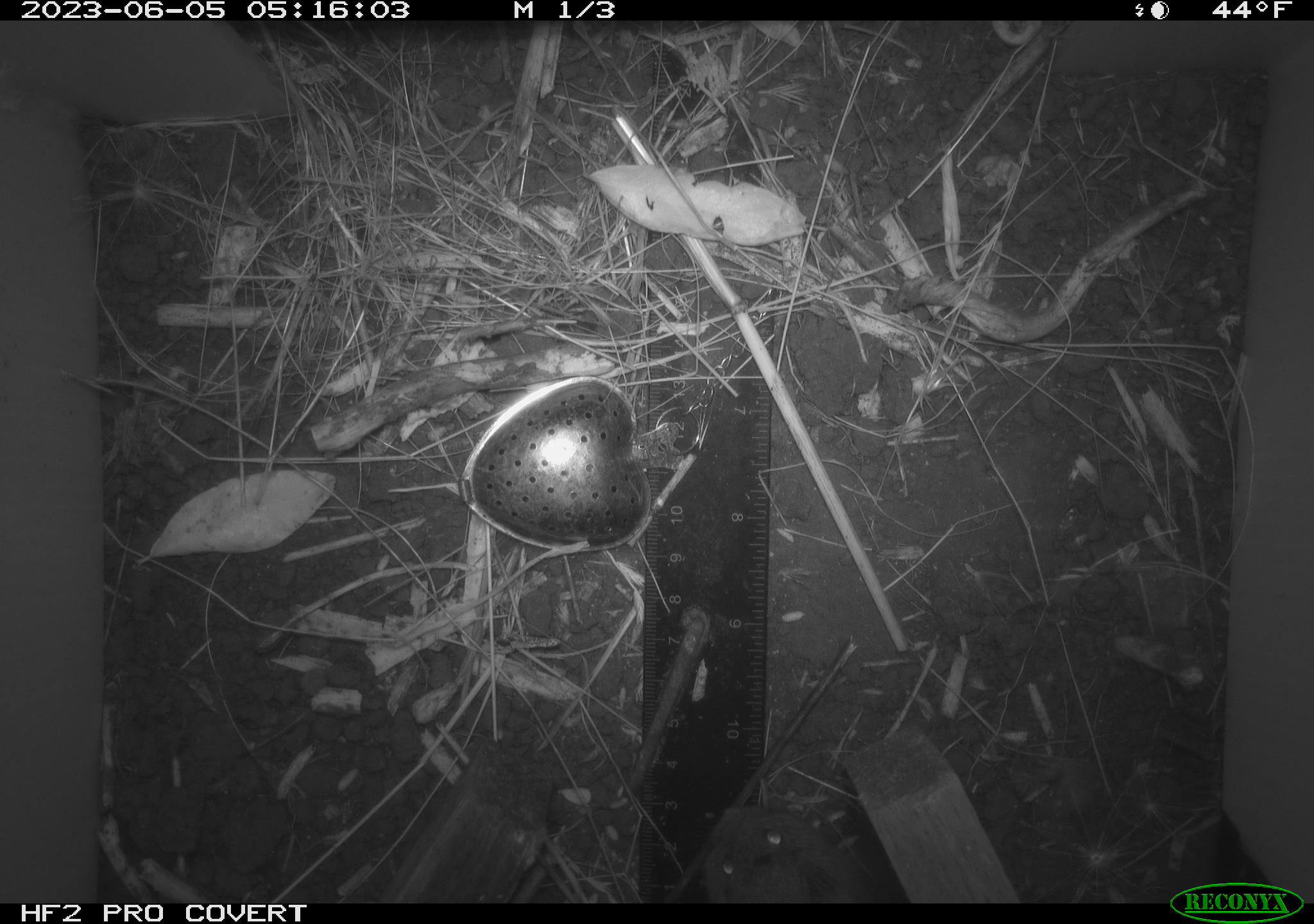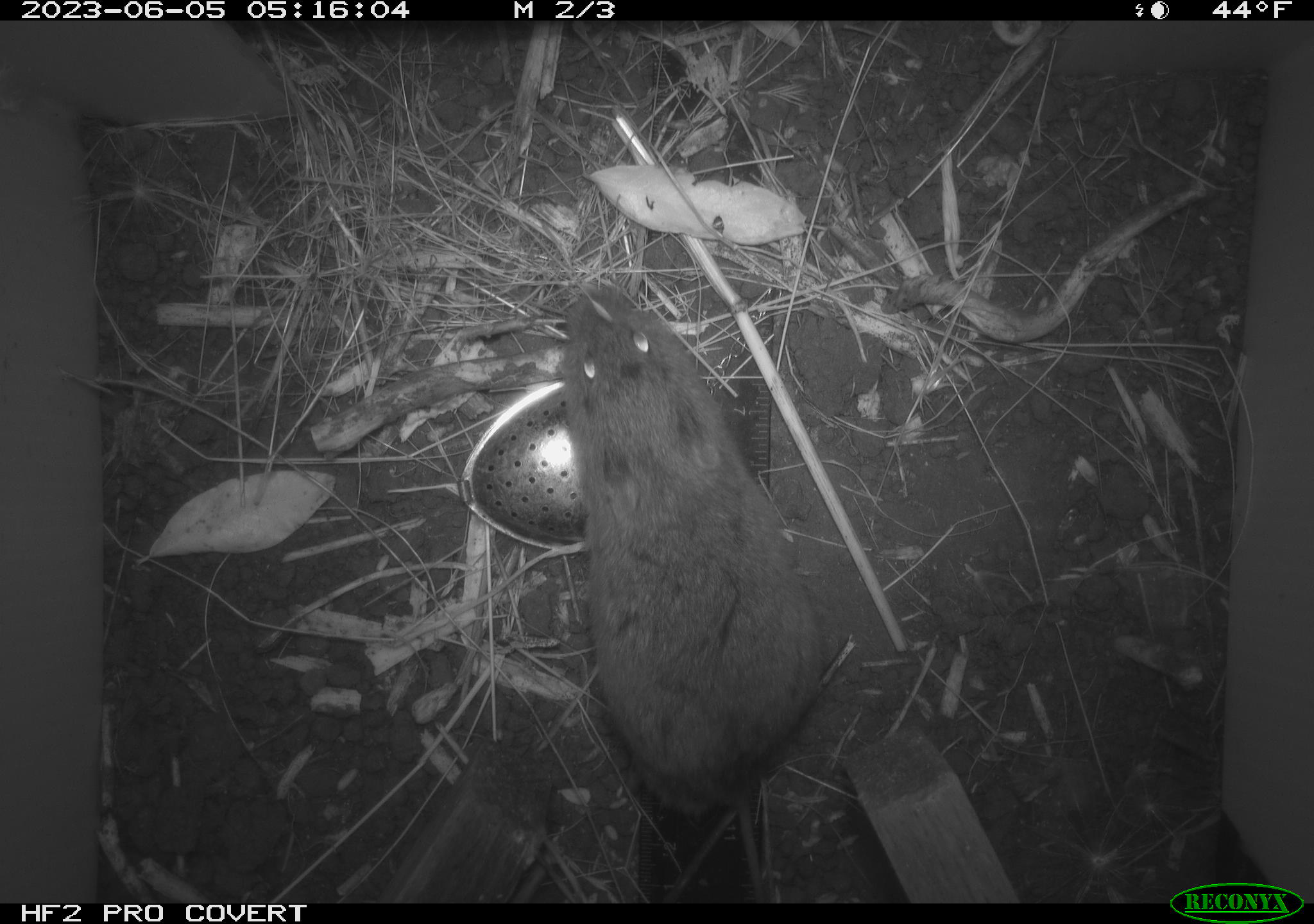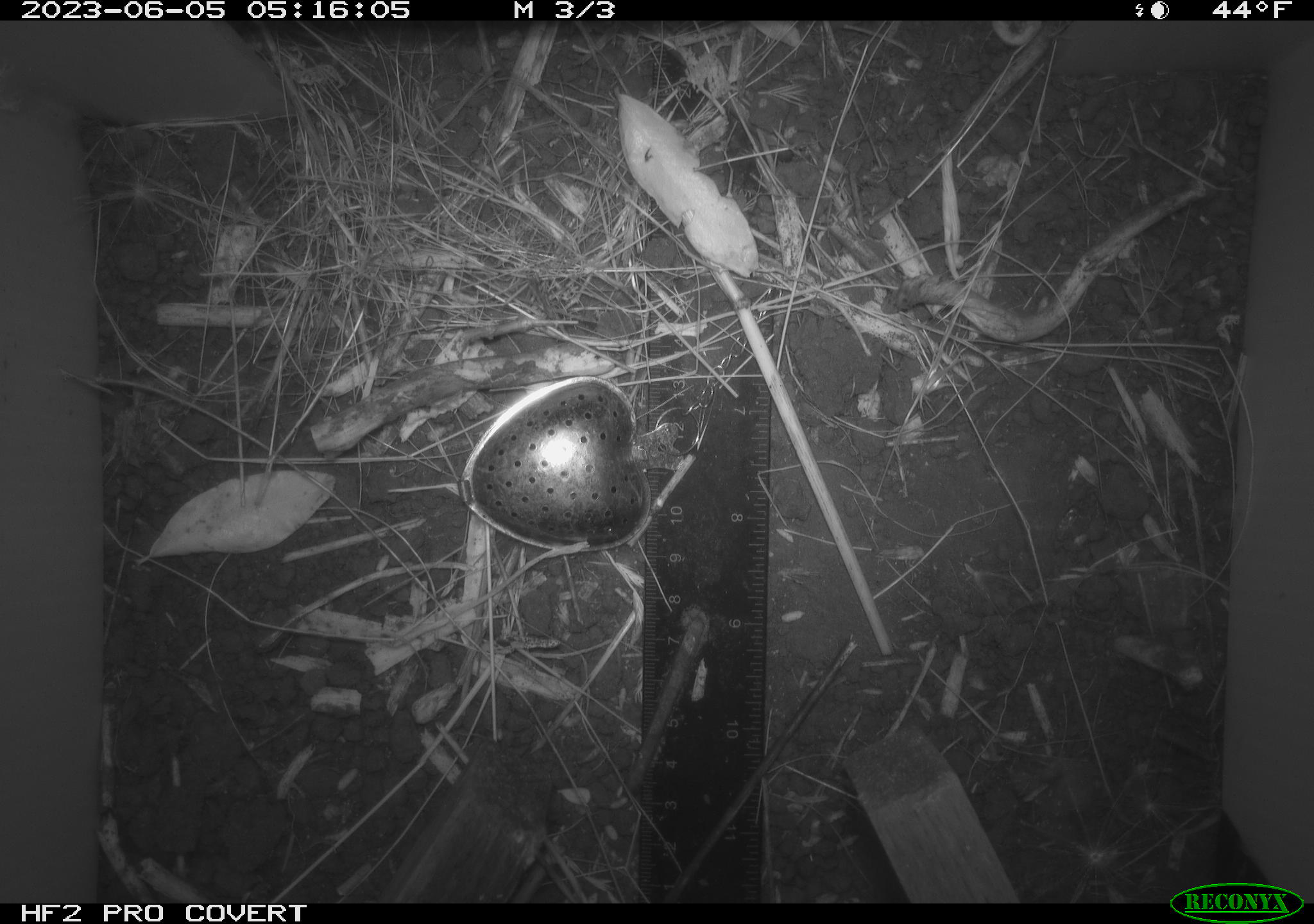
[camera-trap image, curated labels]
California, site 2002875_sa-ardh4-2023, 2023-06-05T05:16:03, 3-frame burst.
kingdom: Animalia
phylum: Chordata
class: Mammalia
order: Rodentia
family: Cricetidae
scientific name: Arvicolinae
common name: voles, lemmings, and muskrats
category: arvicolinae subfamily